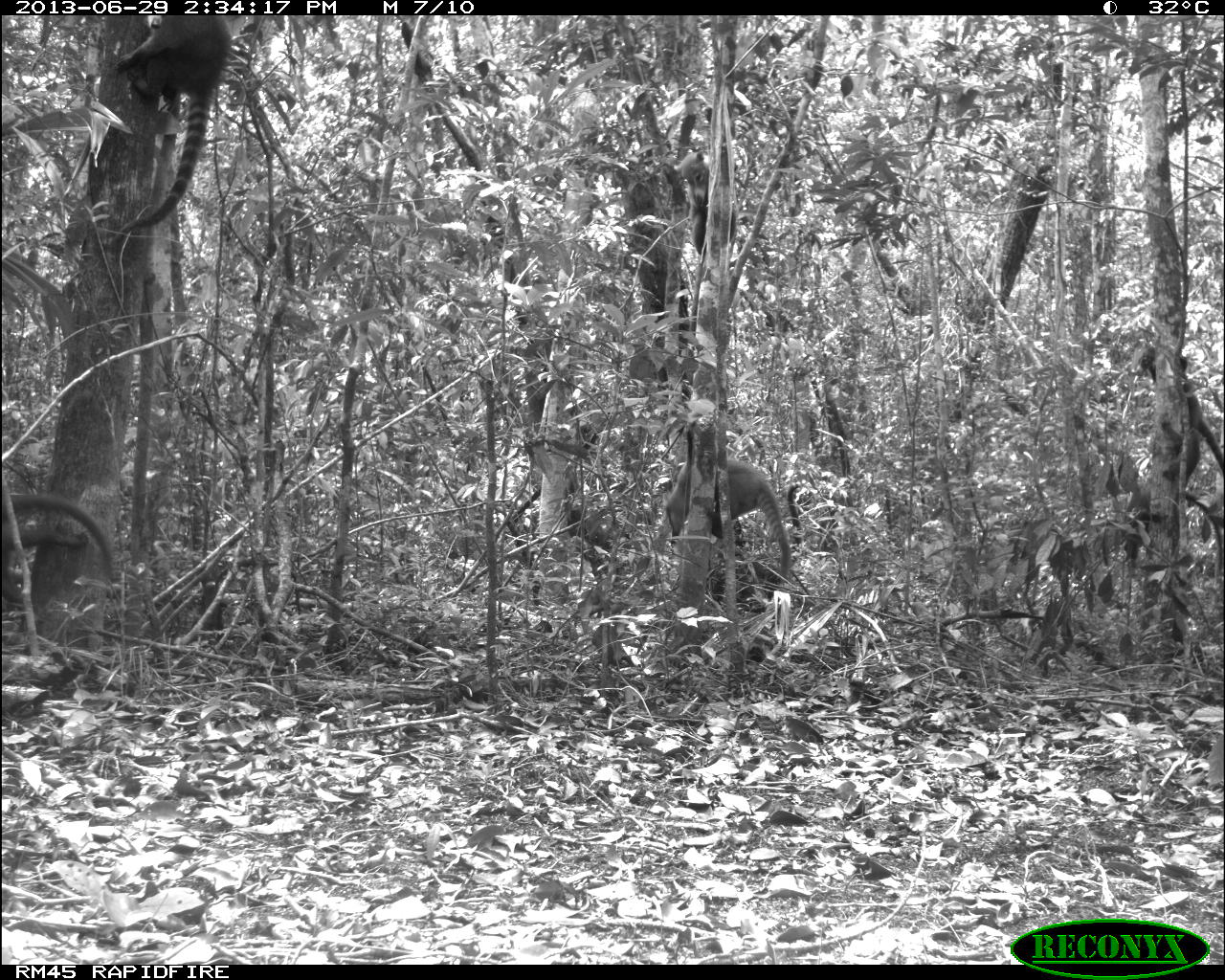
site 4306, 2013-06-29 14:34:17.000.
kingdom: Animalia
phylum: Chordata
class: Mammalia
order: Carnivora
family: Procyonidae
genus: Nasua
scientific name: Nasua narica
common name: white-nosed coati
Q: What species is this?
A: Nasua narica (white-nosed coati).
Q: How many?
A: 6.